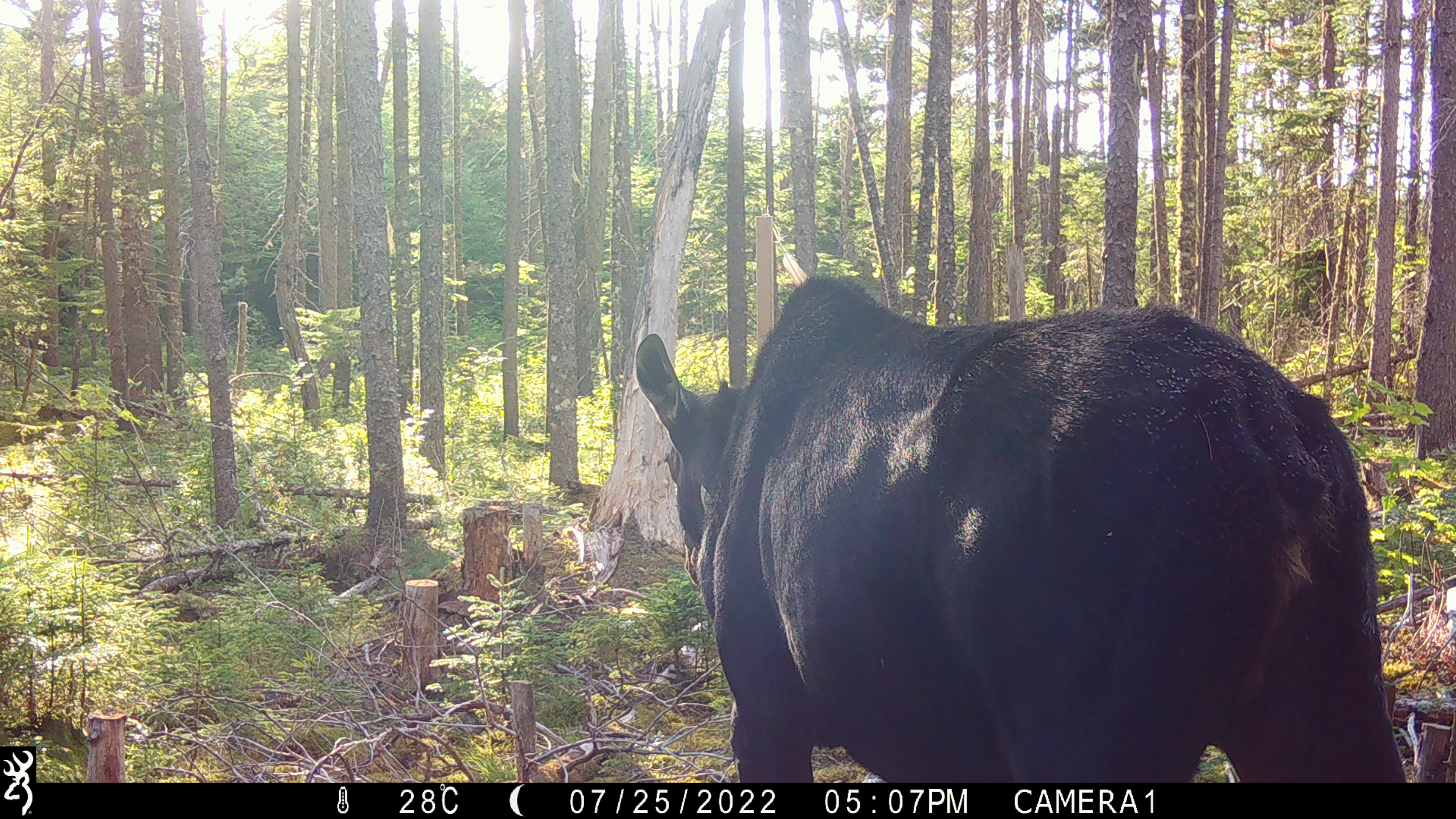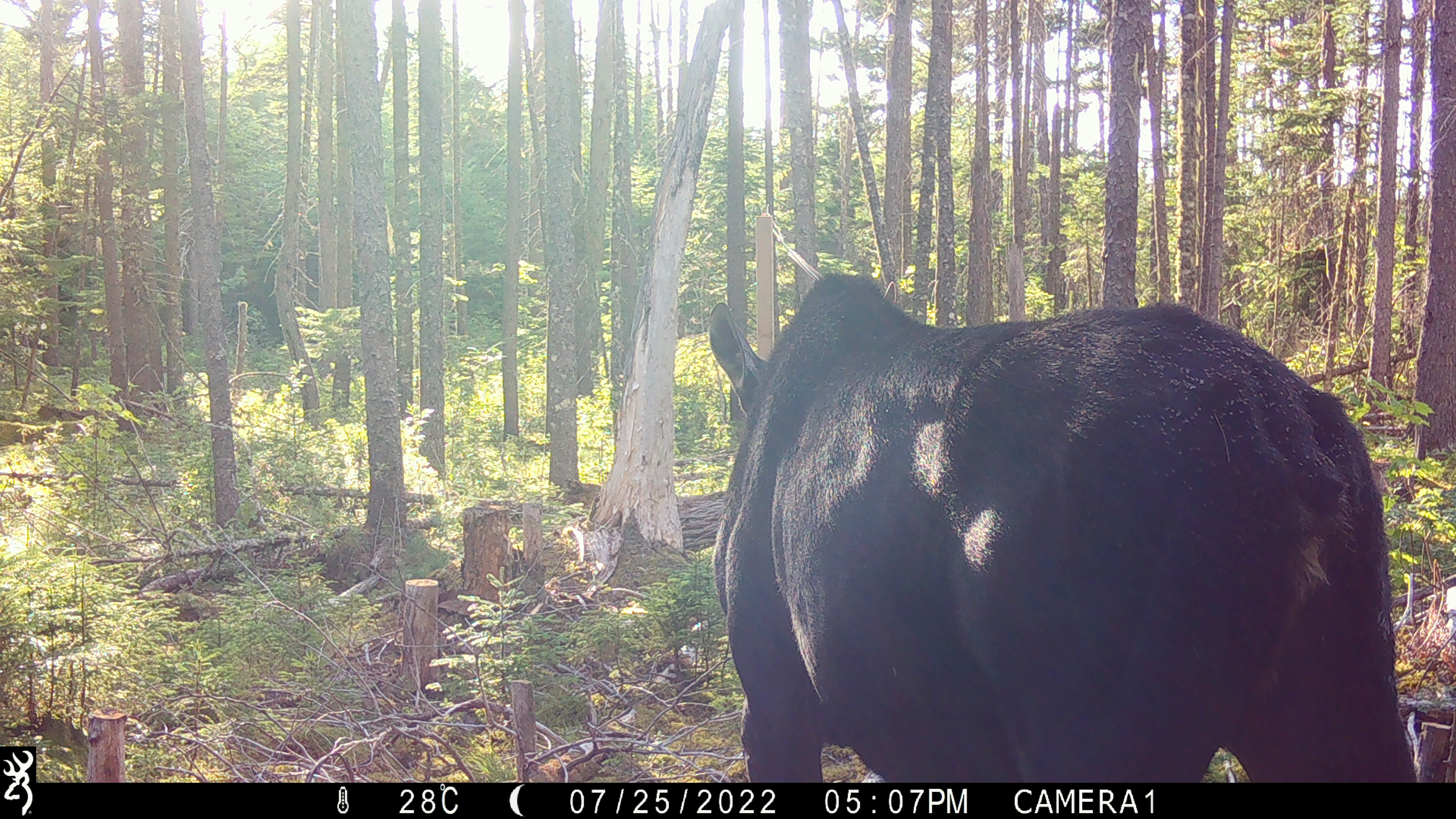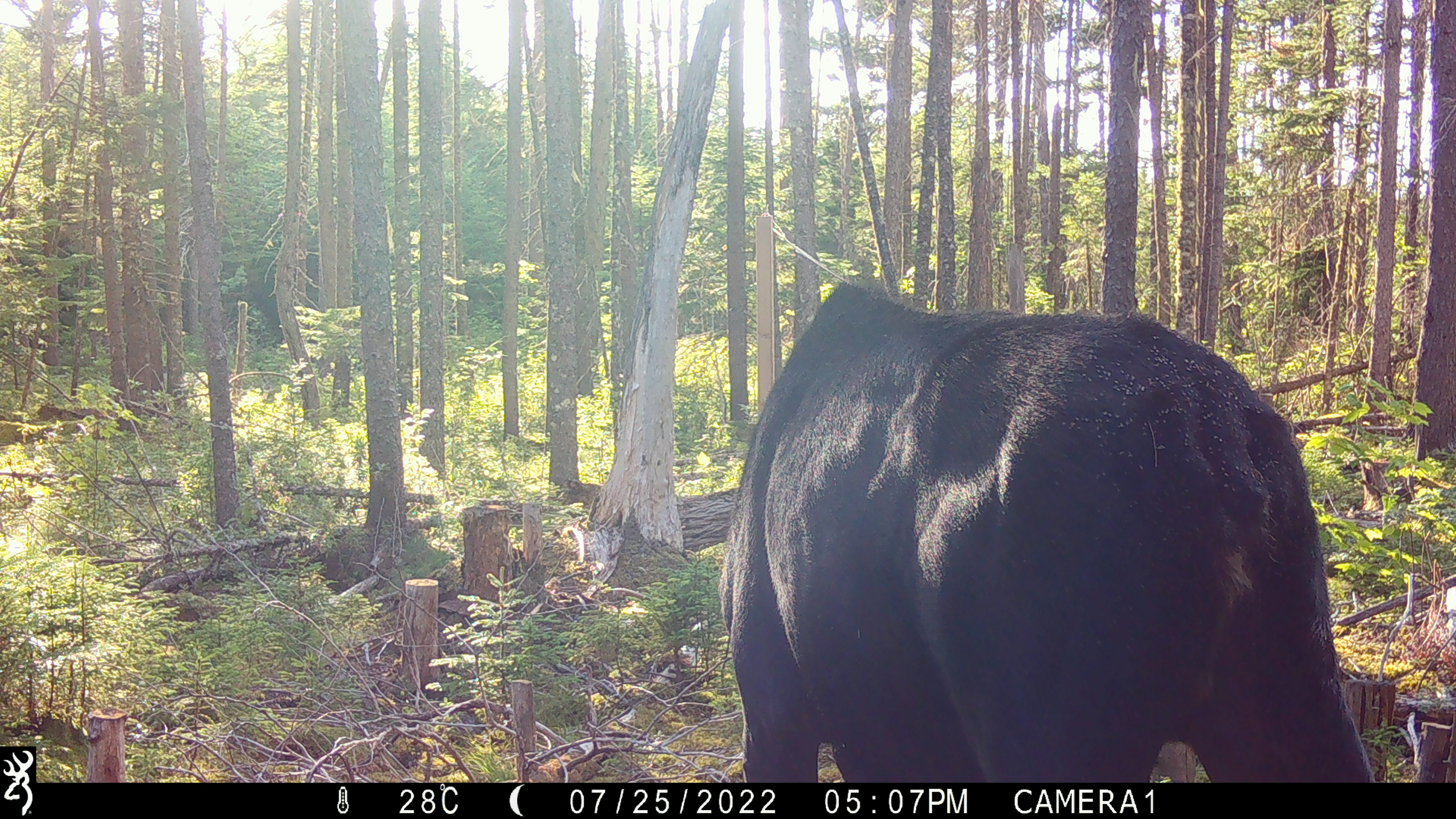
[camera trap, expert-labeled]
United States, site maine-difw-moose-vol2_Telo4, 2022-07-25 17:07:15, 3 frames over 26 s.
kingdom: Animalia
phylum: Chordata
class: Mammalia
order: Artiodactyla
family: Cervidae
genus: Alces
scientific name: Alces alces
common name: moose